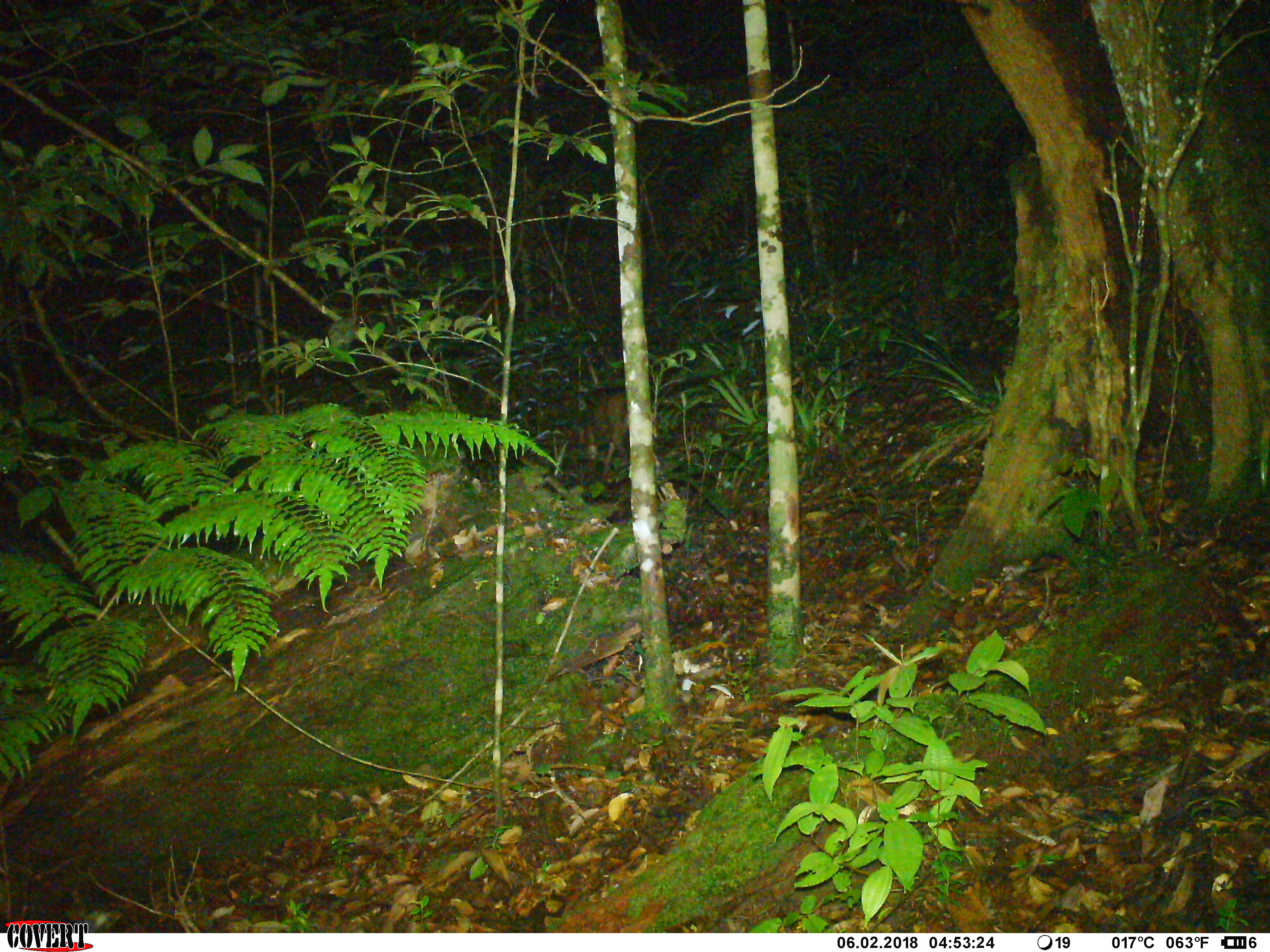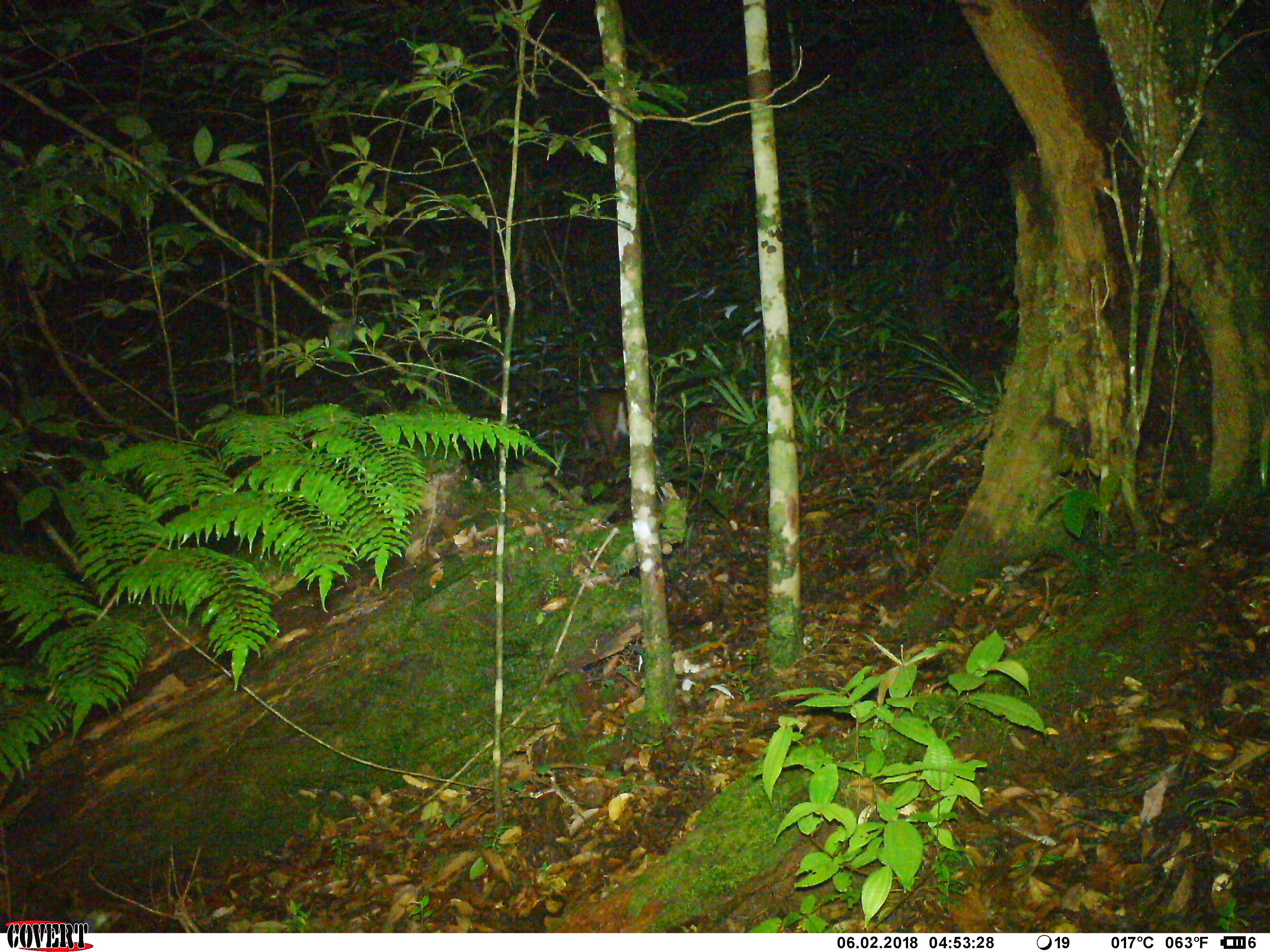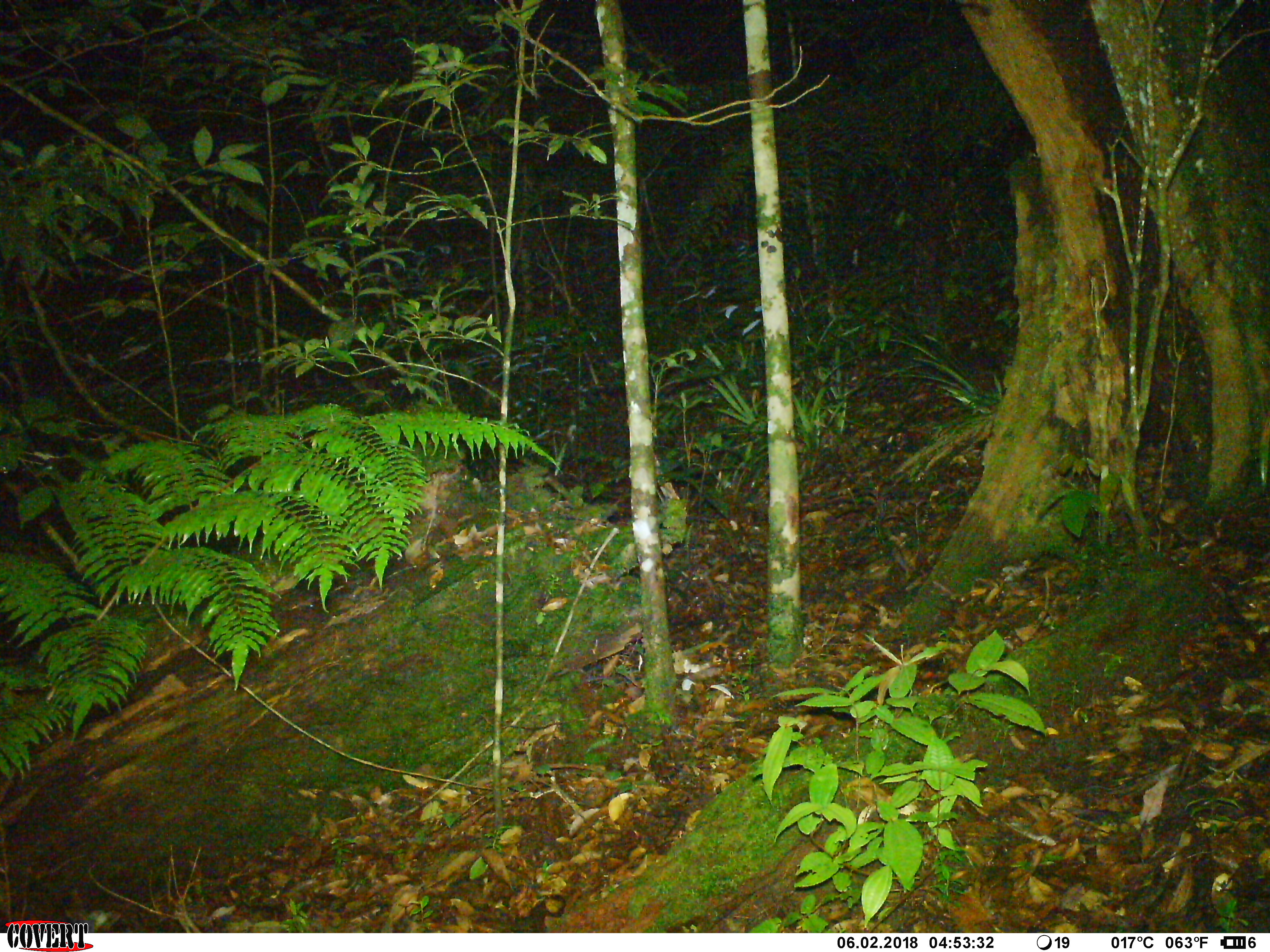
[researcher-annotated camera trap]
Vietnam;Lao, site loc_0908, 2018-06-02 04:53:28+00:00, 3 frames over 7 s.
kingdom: Animalia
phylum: Chordata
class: Mammalia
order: Artiodactyla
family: Cervidae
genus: Muntiacus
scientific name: Muntiacus rooseveltorum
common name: roosevelt's muntjac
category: roosevelts muntjac group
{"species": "roosevelts muntjac group (roosevelt's muntjac) (Muntiacus rooseveltorum)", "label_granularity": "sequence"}